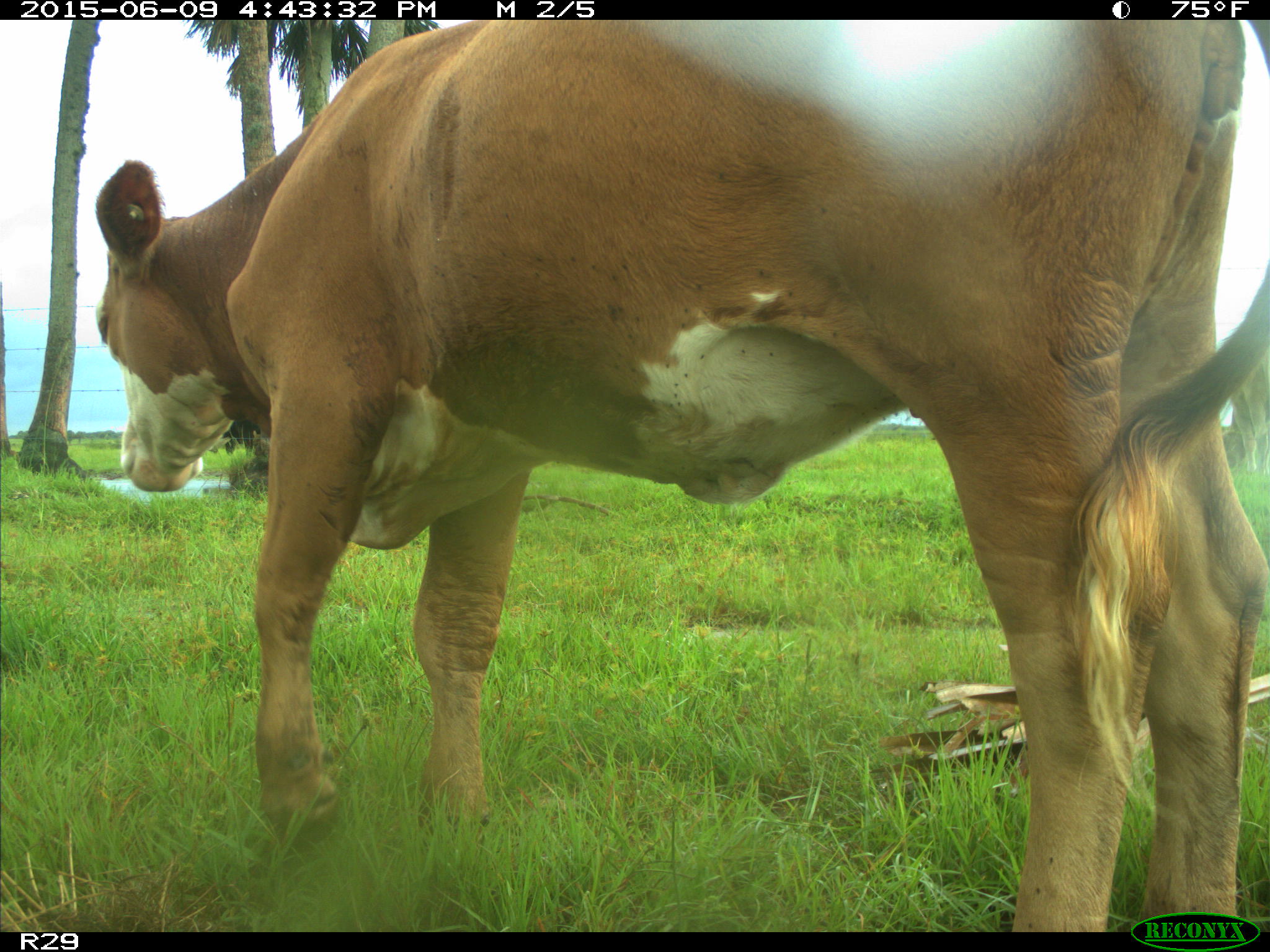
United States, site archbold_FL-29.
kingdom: Animalia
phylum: Chordata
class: Mammalia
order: Artiodactyla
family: Bovidae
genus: Bos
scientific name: Bos taurus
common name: domestic cow